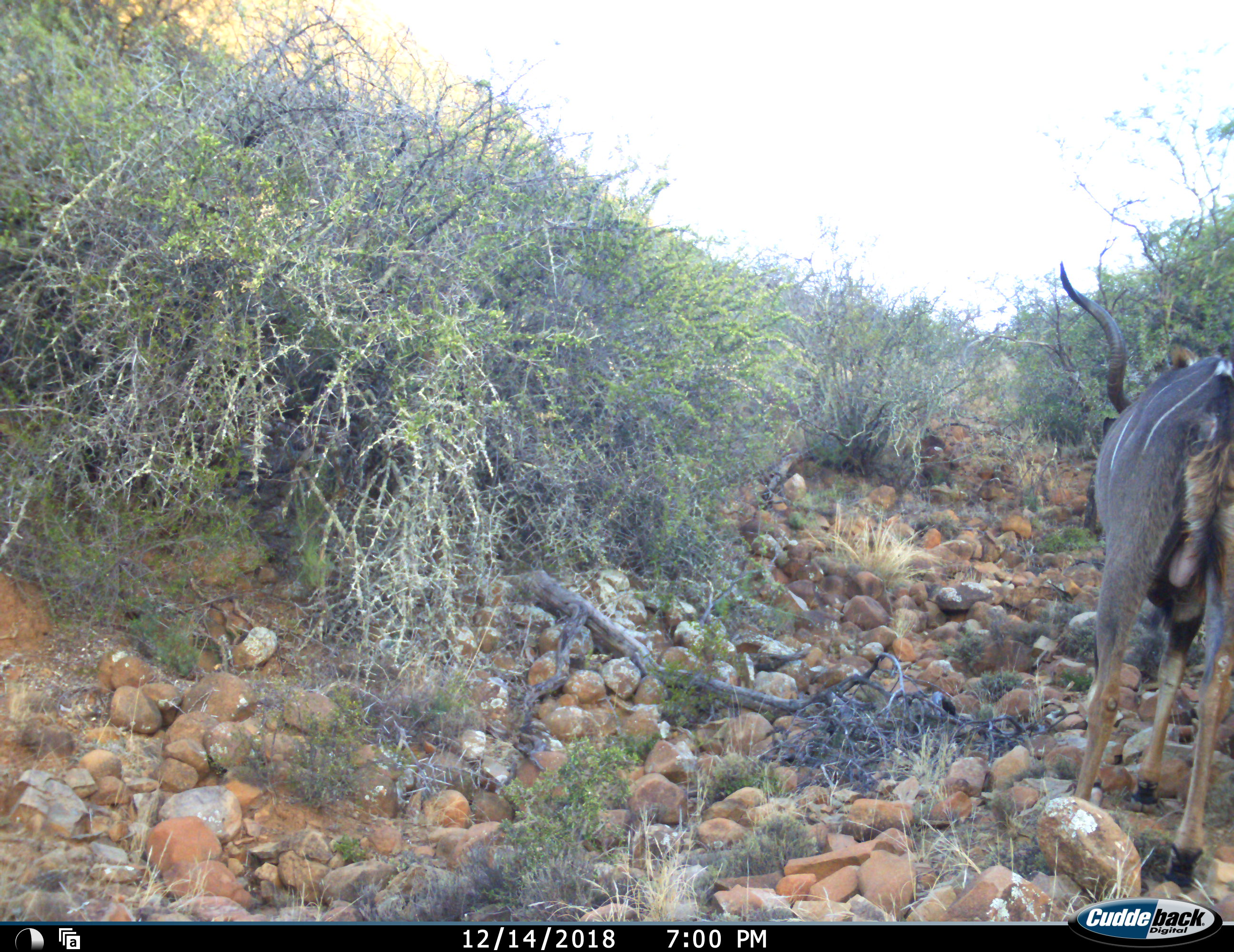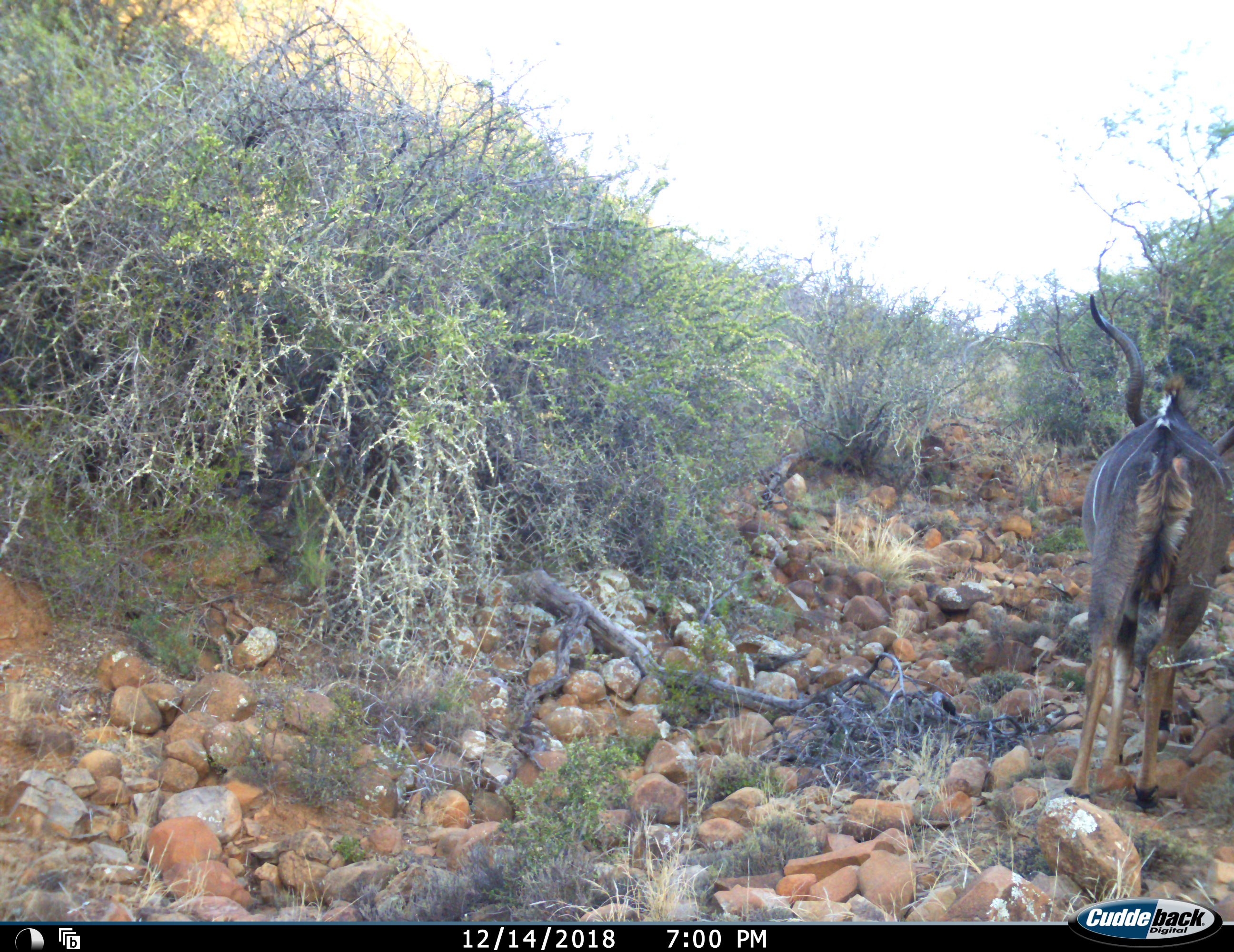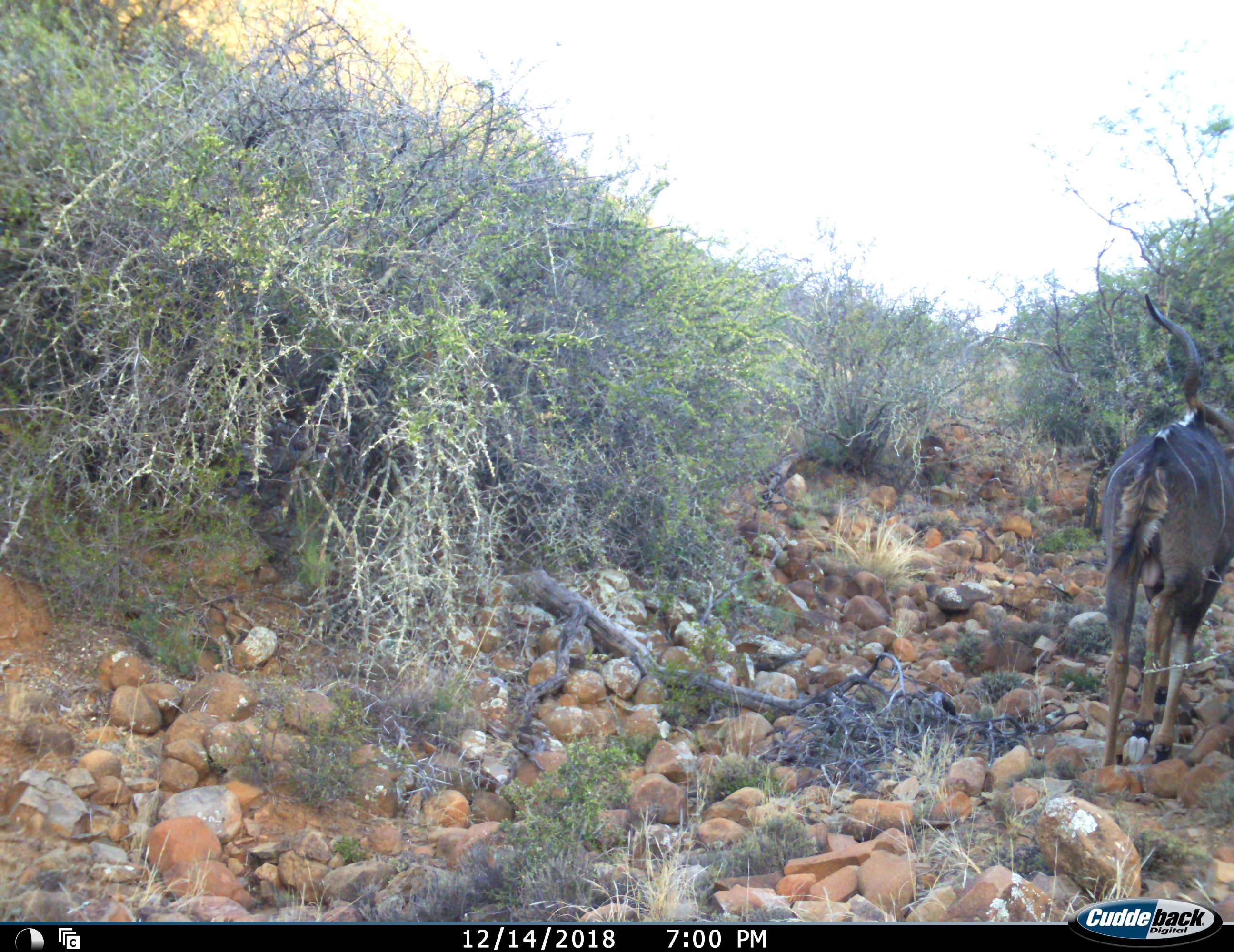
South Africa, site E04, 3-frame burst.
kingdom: Animalia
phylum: Chordata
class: Mammalia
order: Artiodactyla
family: Bovidae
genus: Tragelaphus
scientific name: Tragelaphus strepsiceros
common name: greater kudu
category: kudu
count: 1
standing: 20%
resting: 0%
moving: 90%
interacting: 0%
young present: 0%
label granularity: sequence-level